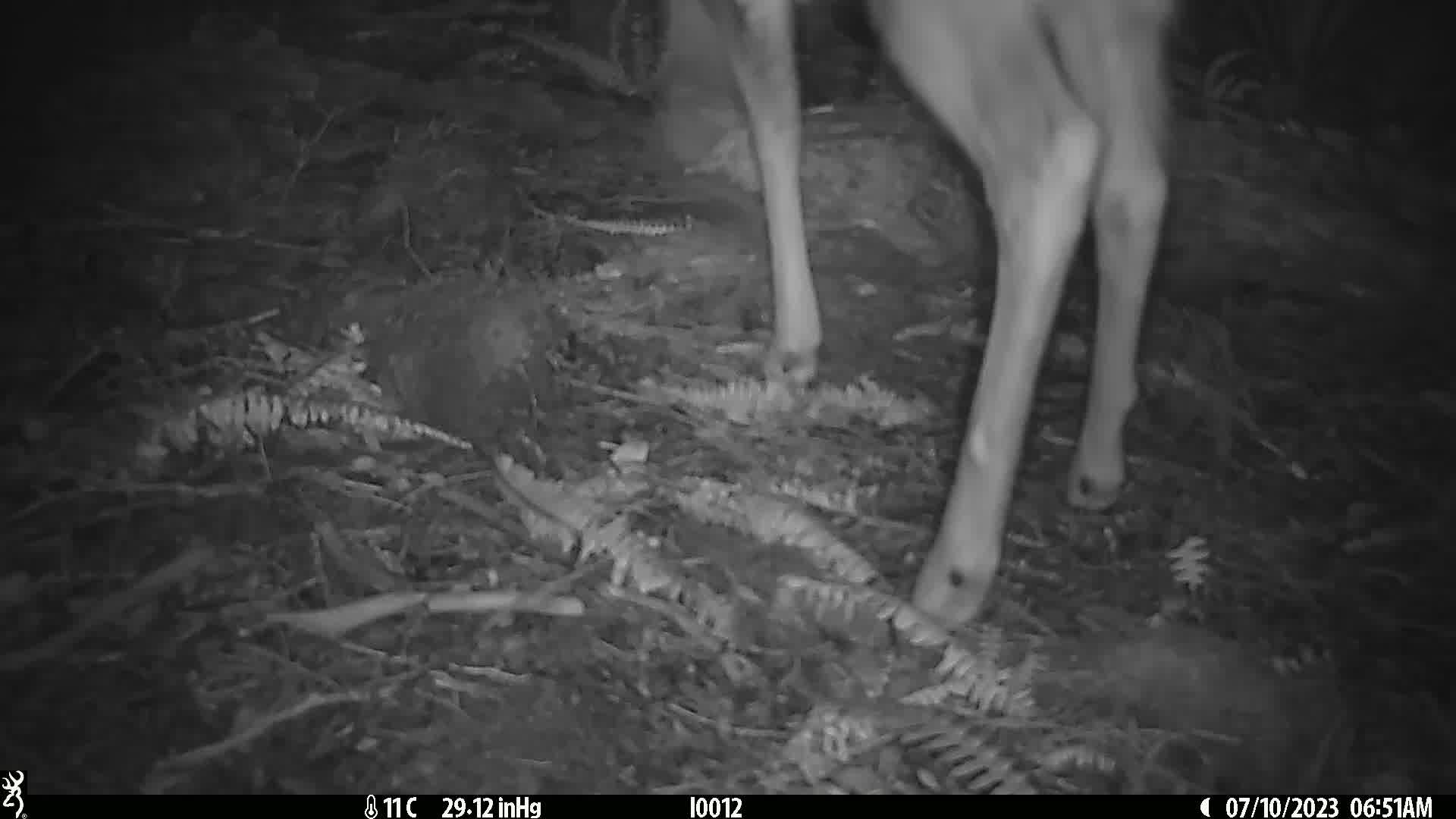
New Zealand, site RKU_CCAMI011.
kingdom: Animalia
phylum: Chordata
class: Mammalia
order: Artiodactyla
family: Cervidae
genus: Odocoileus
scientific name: Odocoileus virginianus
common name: white-tailed deer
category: white tailed deer